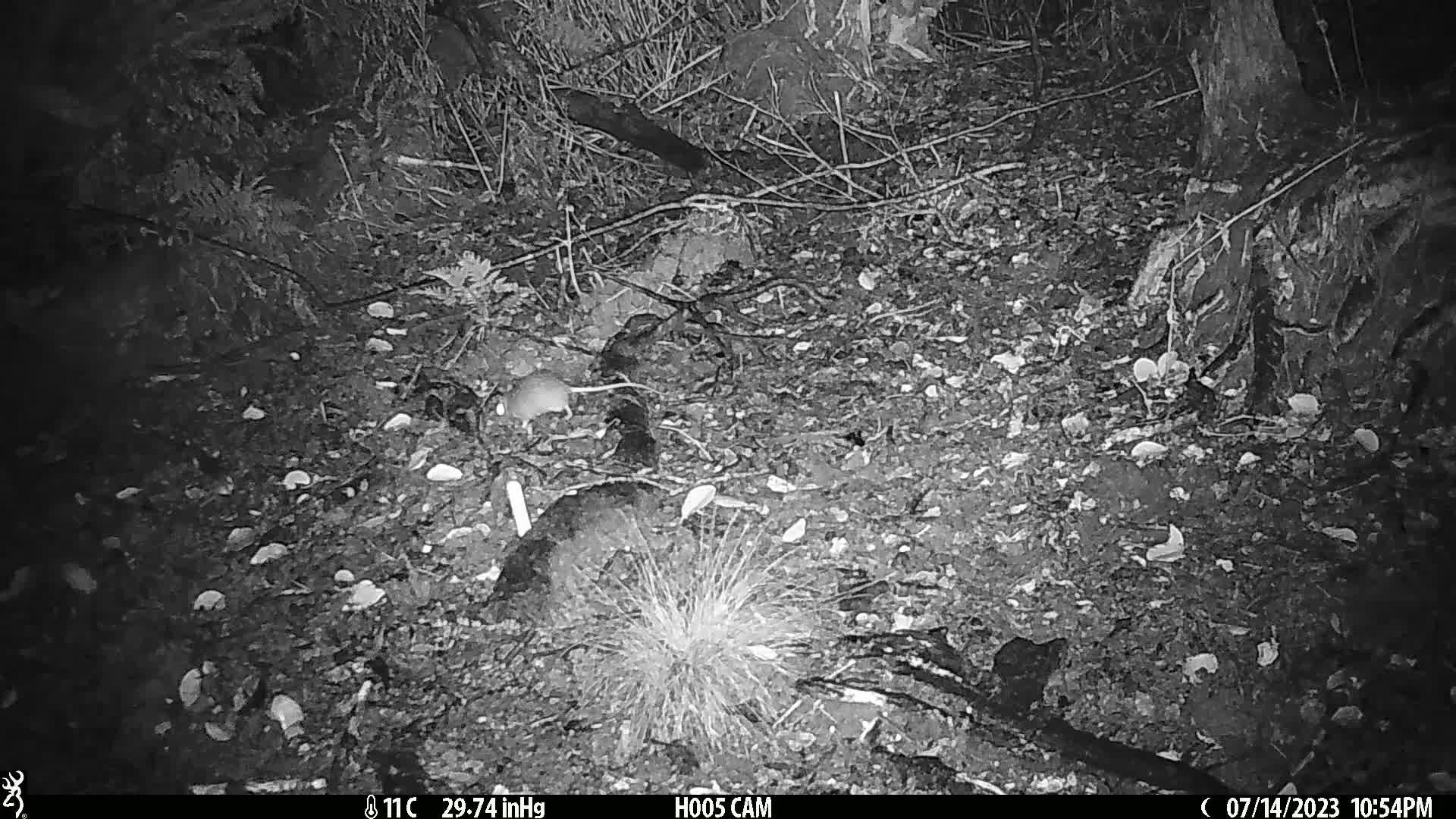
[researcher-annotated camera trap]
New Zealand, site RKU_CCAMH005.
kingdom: Animalia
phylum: Chordata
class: Mammalia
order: Rodentia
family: Muridae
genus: Rattus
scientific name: Rattus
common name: rat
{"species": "rat (Rattus)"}